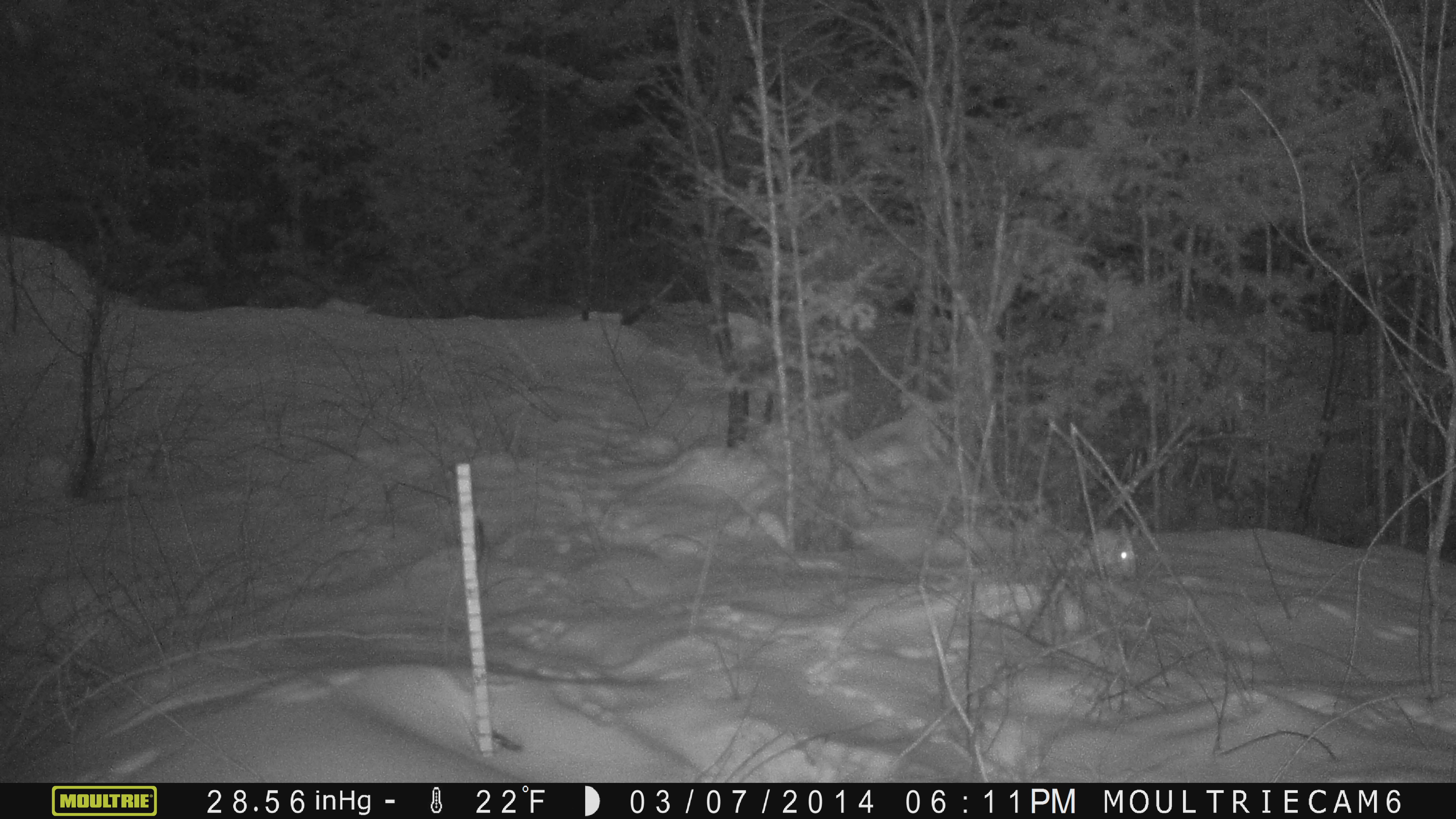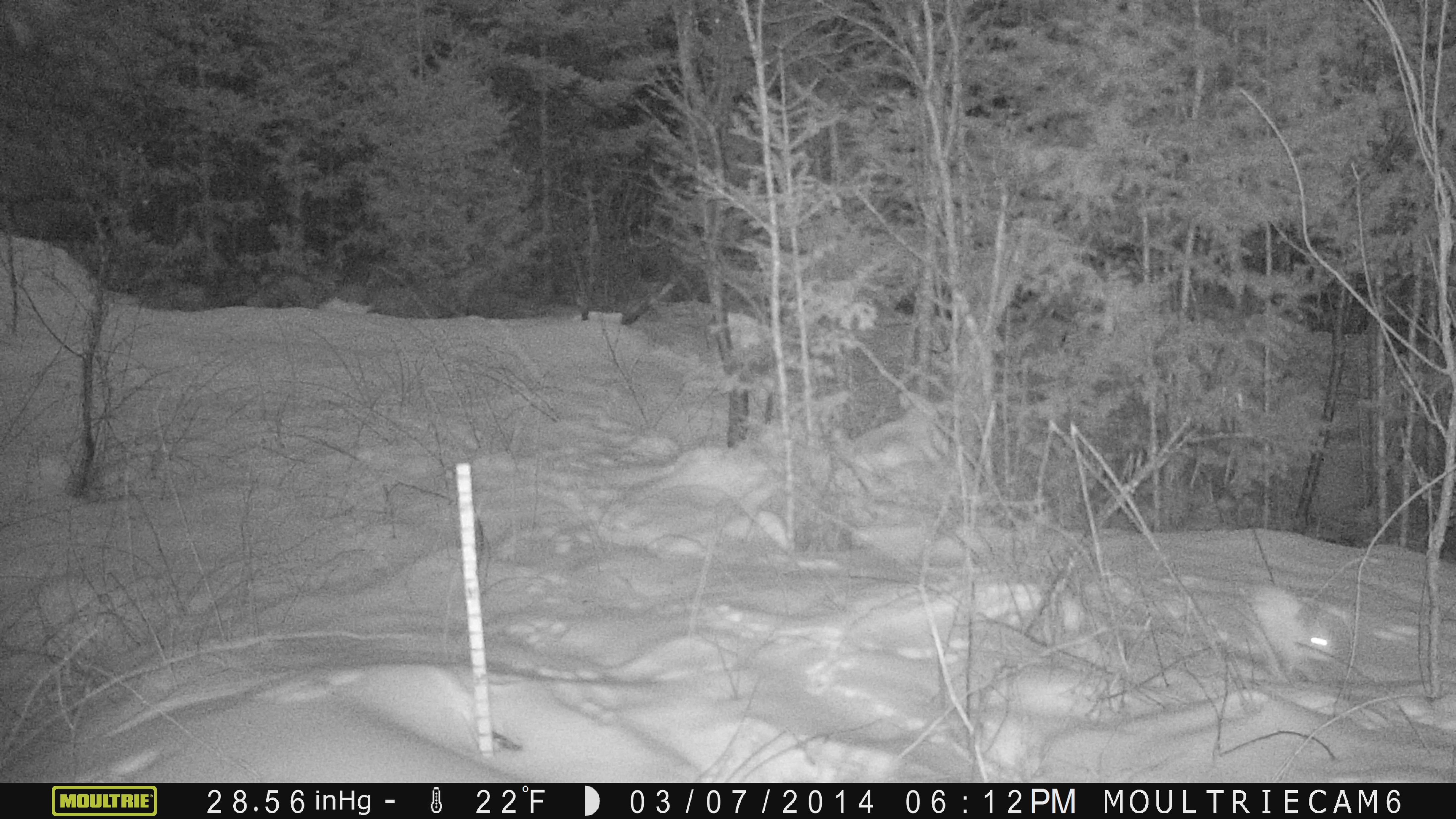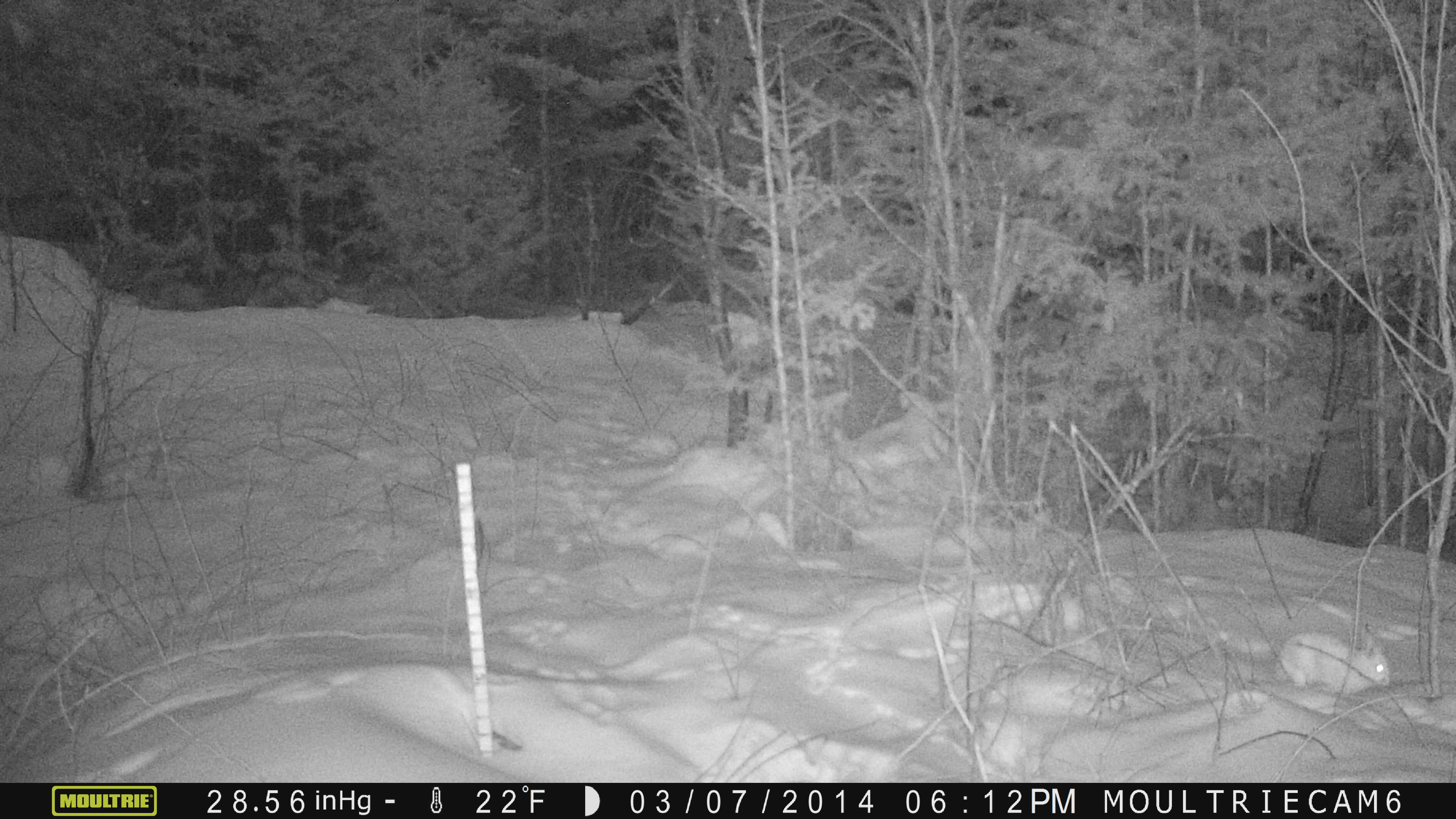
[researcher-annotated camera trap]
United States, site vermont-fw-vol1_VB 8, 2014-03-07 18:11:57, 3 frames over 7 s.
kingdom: Animalia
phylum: Chordata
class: Mammalia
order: Lagomorpha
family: Leporidae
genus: Lepus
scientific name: Lepus americanus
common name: snowshoe hare